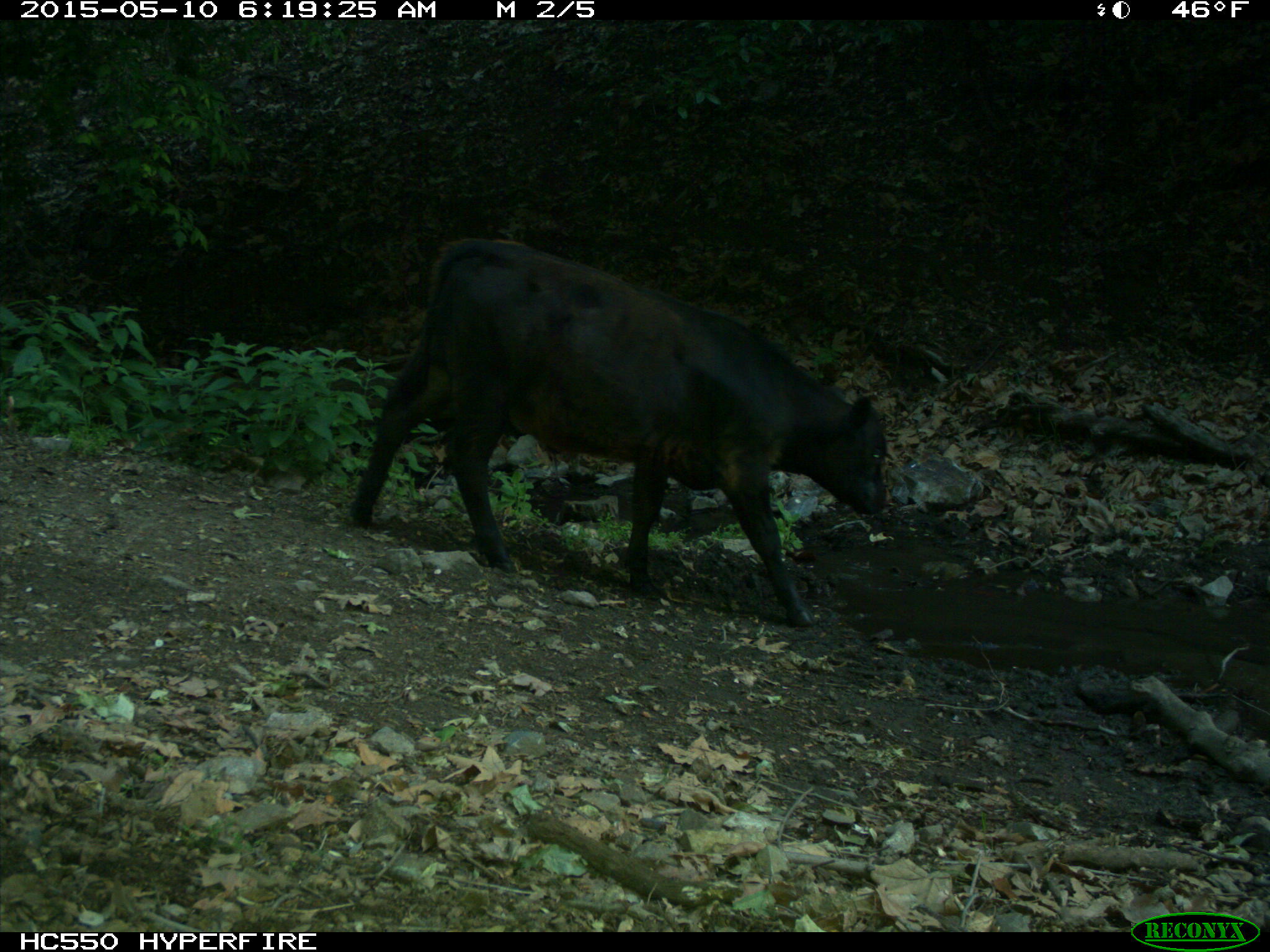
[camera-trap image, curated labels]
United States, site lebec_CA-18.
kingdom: Animalia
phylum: Chordata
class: Mammalia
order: Artiodactyla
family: Bovidae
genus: Bos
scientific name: Bos taurus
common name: domestic cow